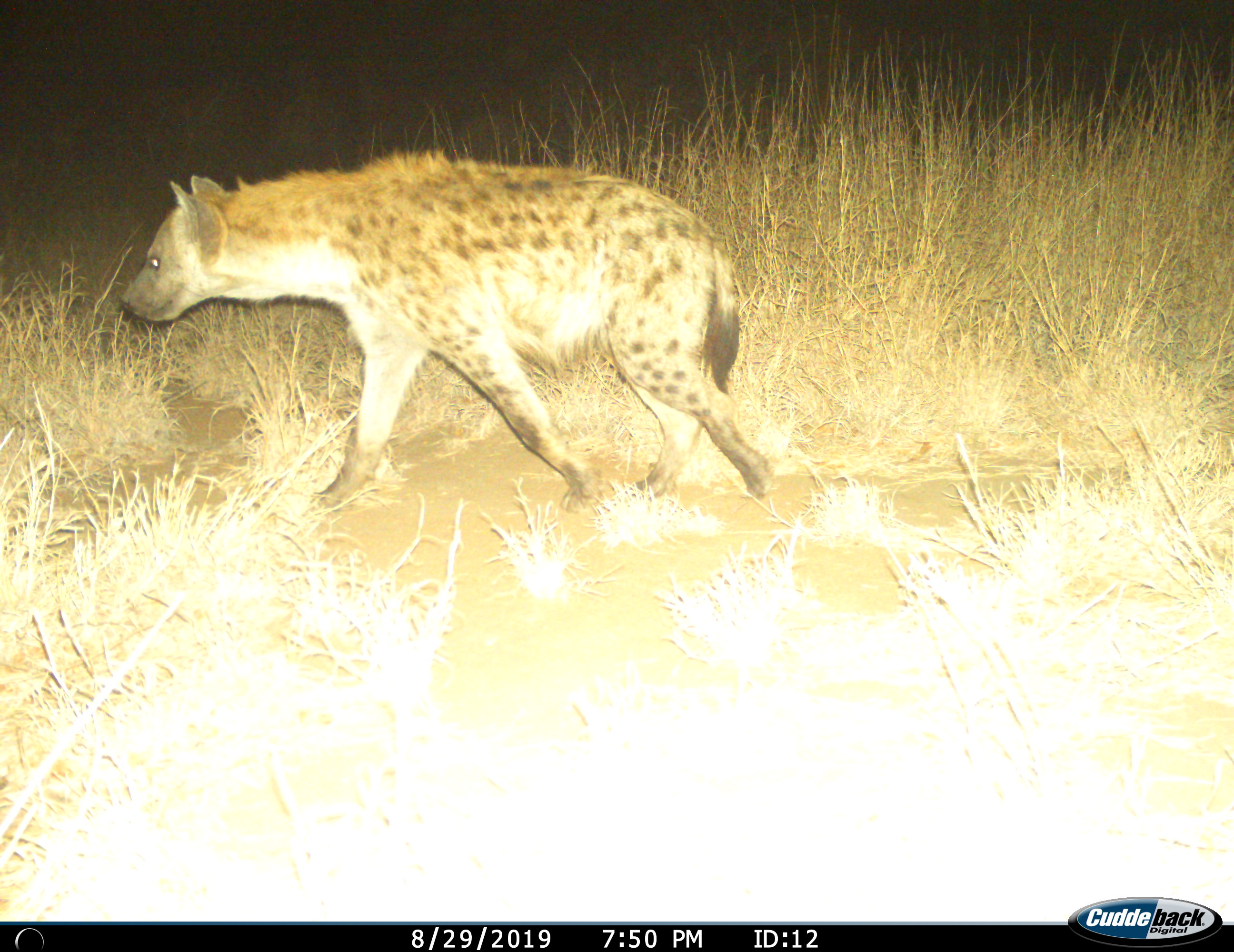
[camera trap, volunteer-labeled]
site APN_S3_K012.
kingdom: Animalia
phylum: Chordata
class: Mammalia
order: Carnivora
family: Hyaenidae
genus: Crocuta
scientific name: Crocuta crocuta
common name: spotted hyena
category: hyenaspotted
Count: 1.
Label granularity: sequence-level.